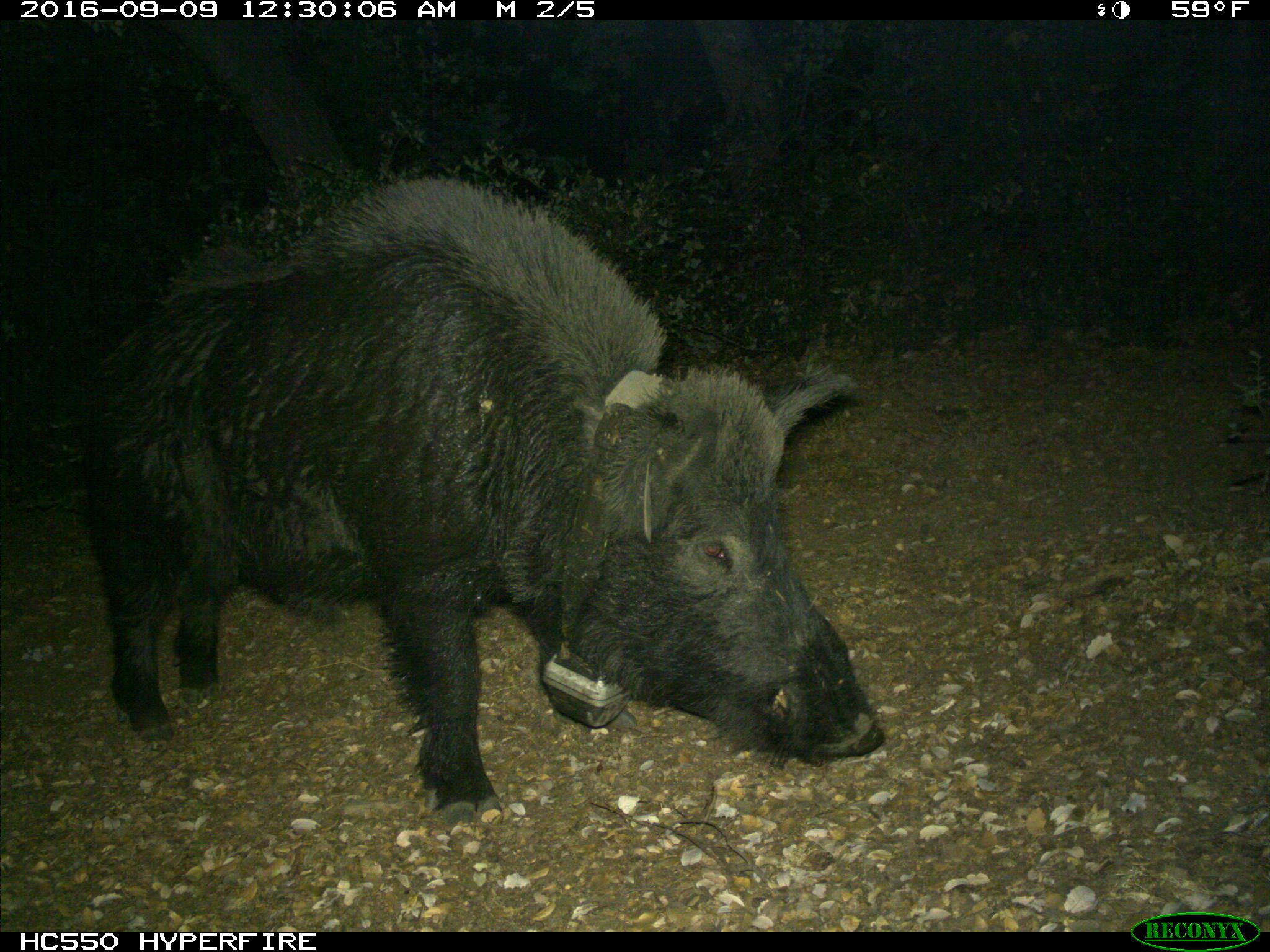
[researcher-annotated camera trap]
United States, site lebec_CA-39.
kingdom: Animalia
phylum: Chordata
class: Mammalia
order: Artiodactyla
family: Suidae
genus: Sus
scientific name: Sus scrofa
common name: wild boar